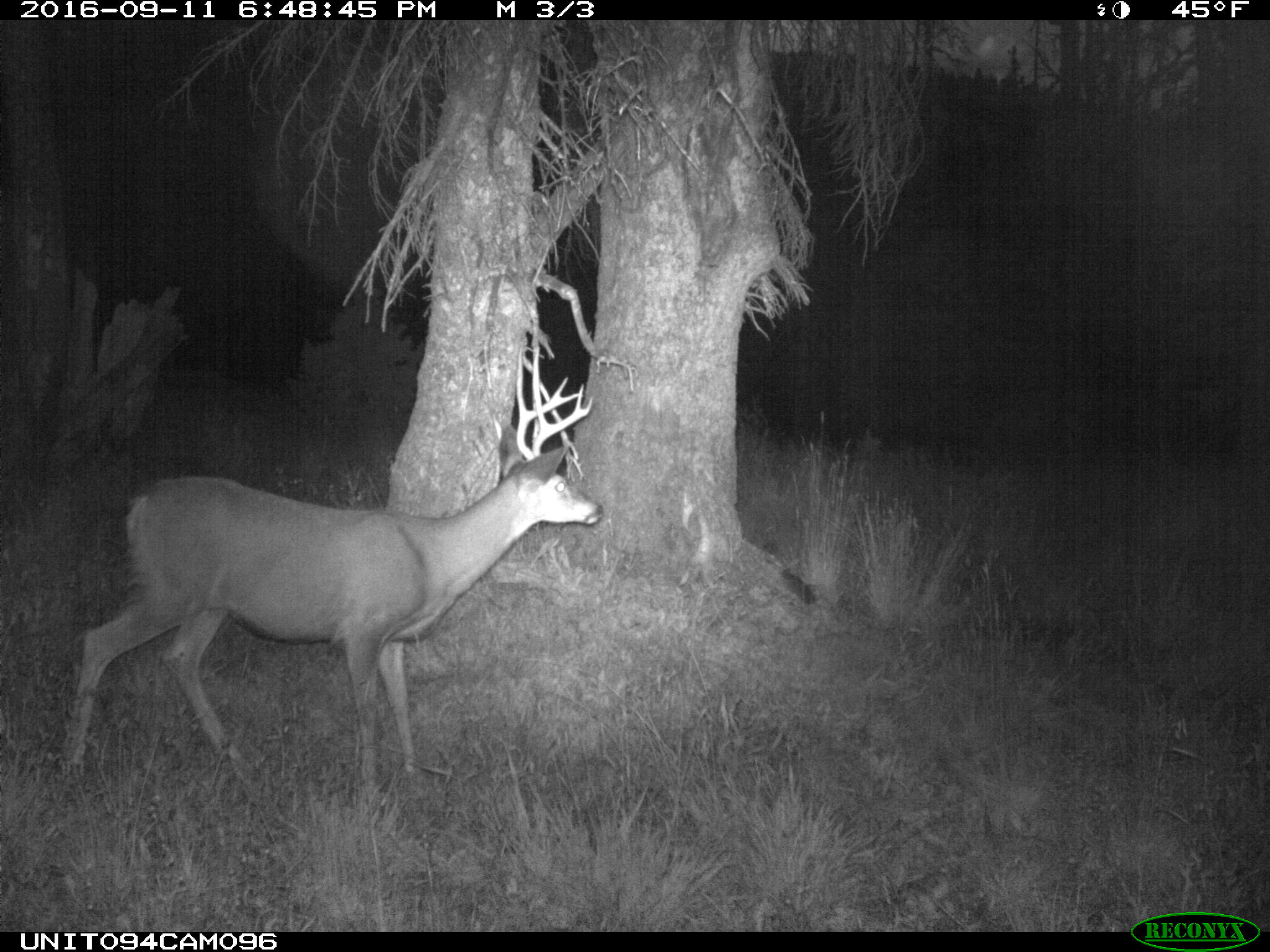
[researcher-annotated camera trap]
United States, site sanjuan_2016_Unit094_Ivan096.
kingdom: Animalia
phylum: Chordata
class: Mammalia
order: Artiodactyla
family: Cervidae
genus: Odocoileus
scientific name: Odocoileus hemionus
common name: mule deer